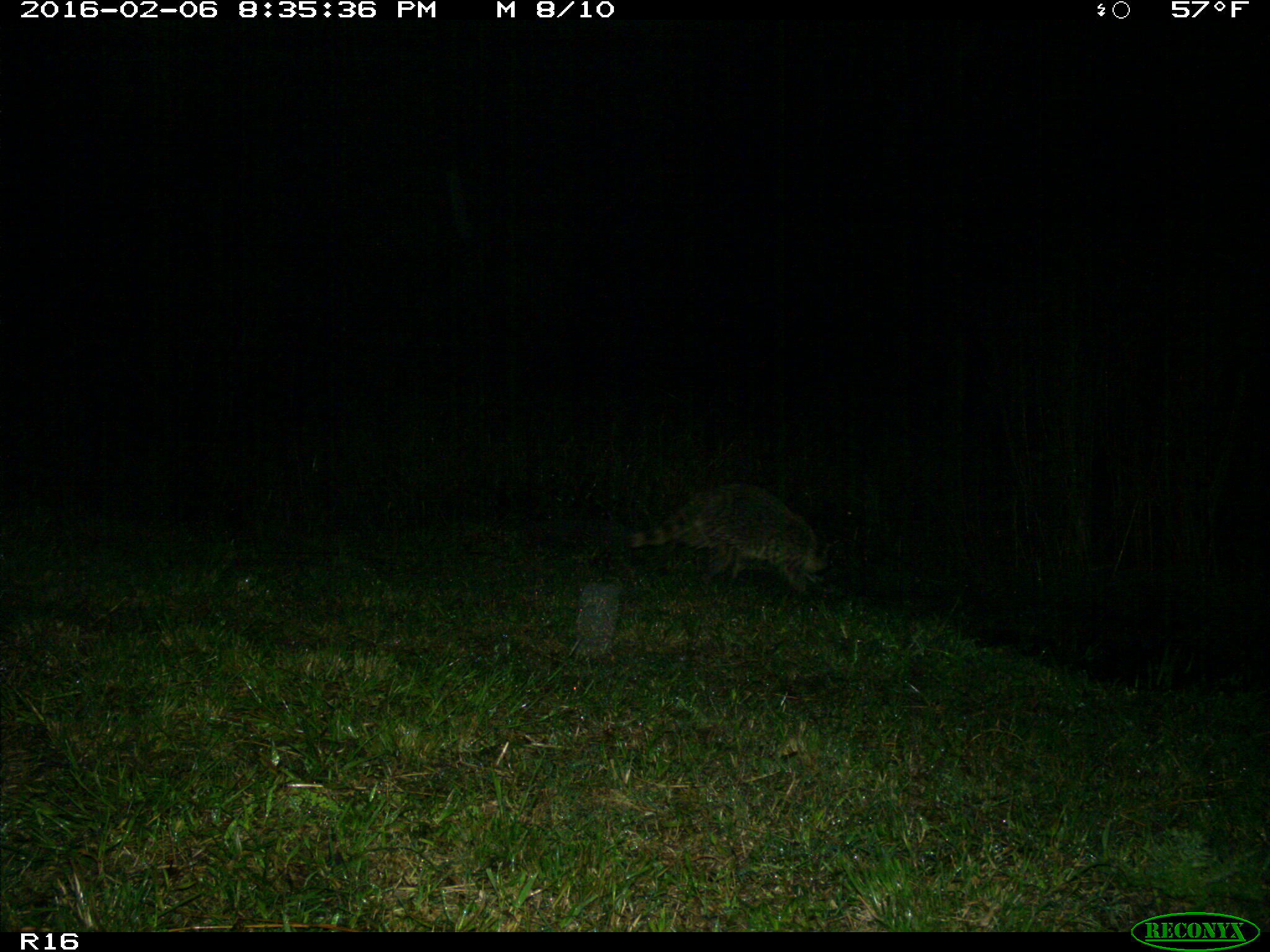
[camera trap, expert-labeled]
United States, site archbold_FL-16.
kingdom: Animalia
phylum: Chordata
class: Mammalia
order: Carnivora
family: Procyonidae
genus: Procyon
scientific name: Procyon lotor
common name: common raccoon